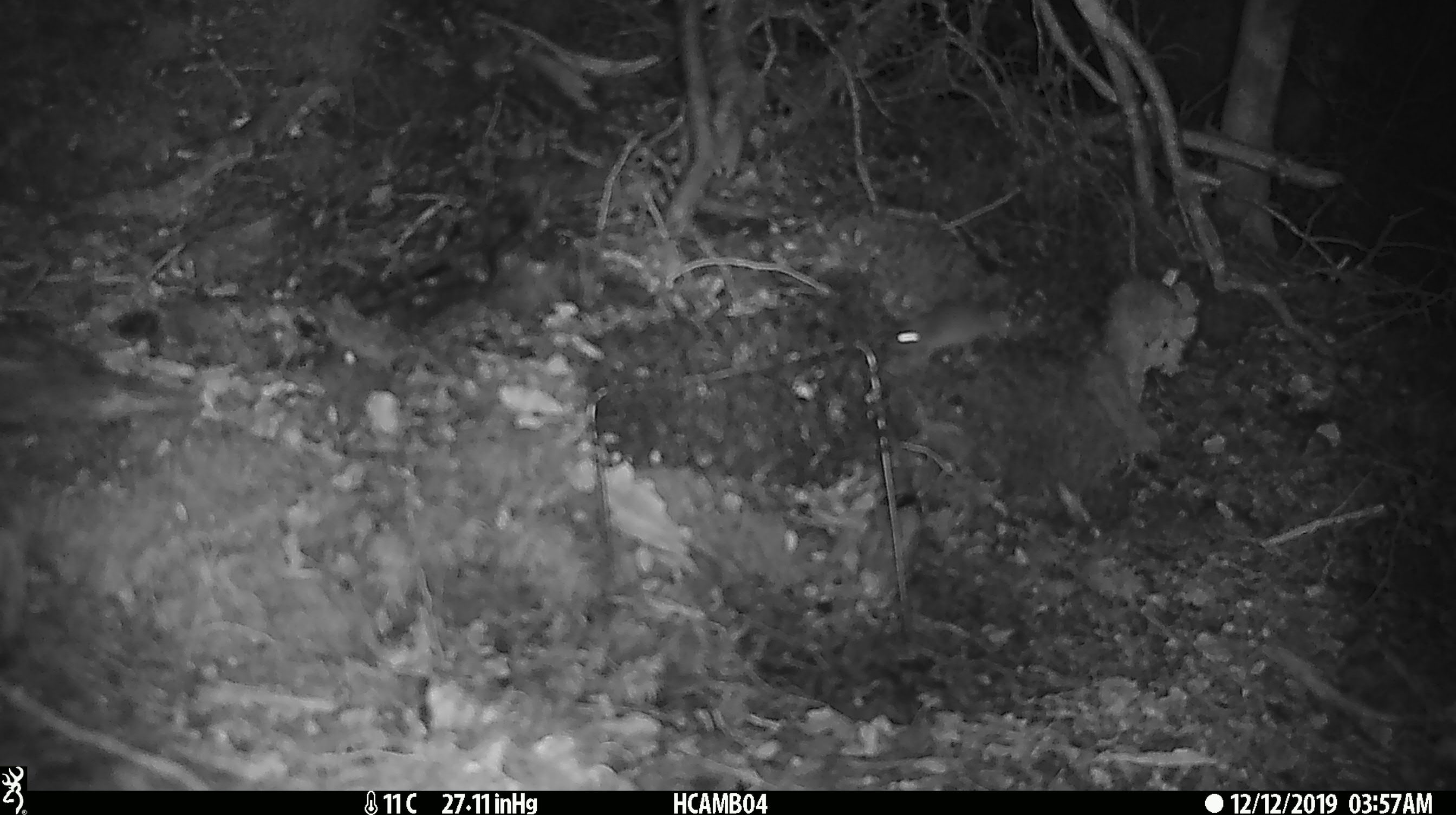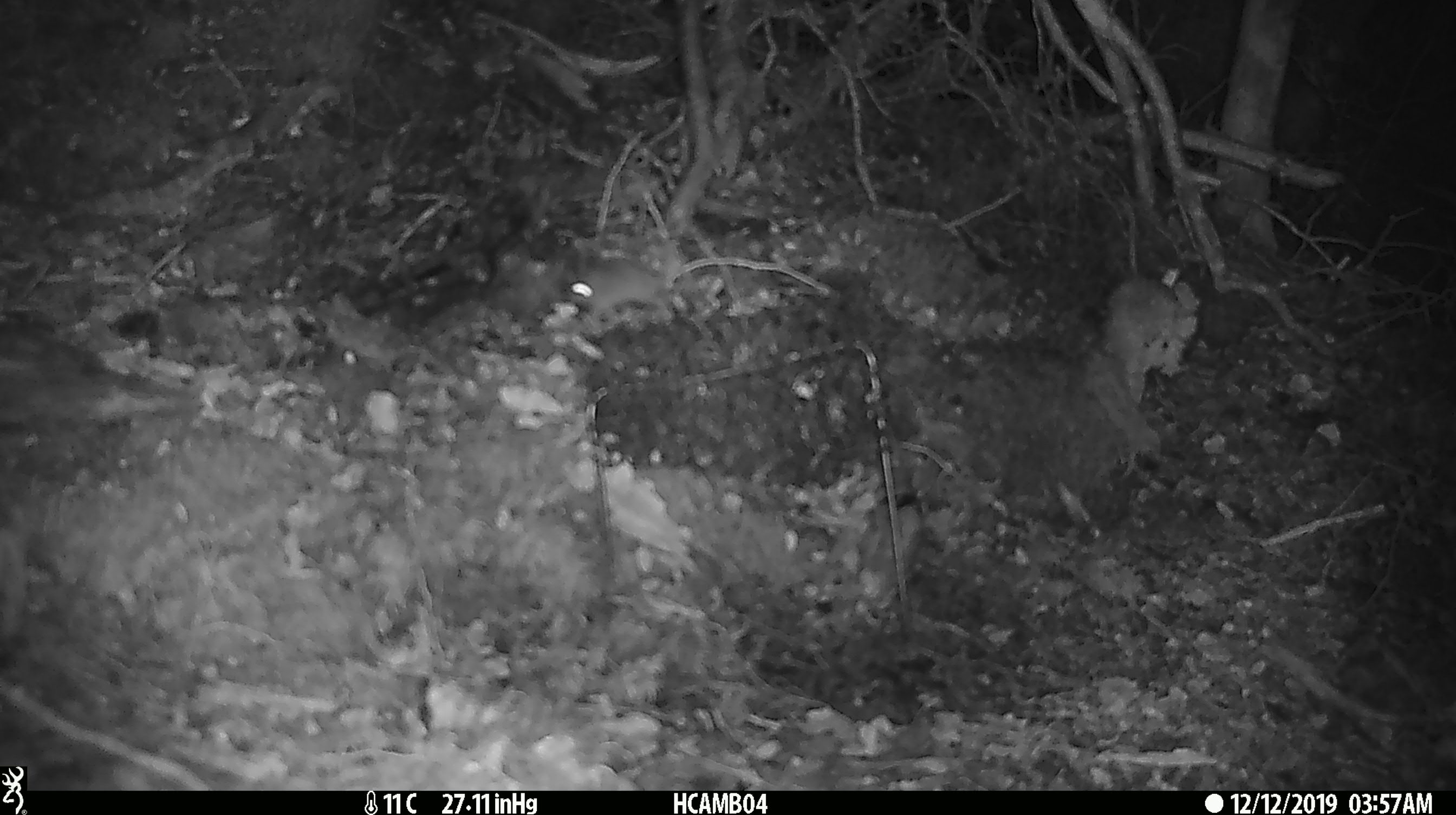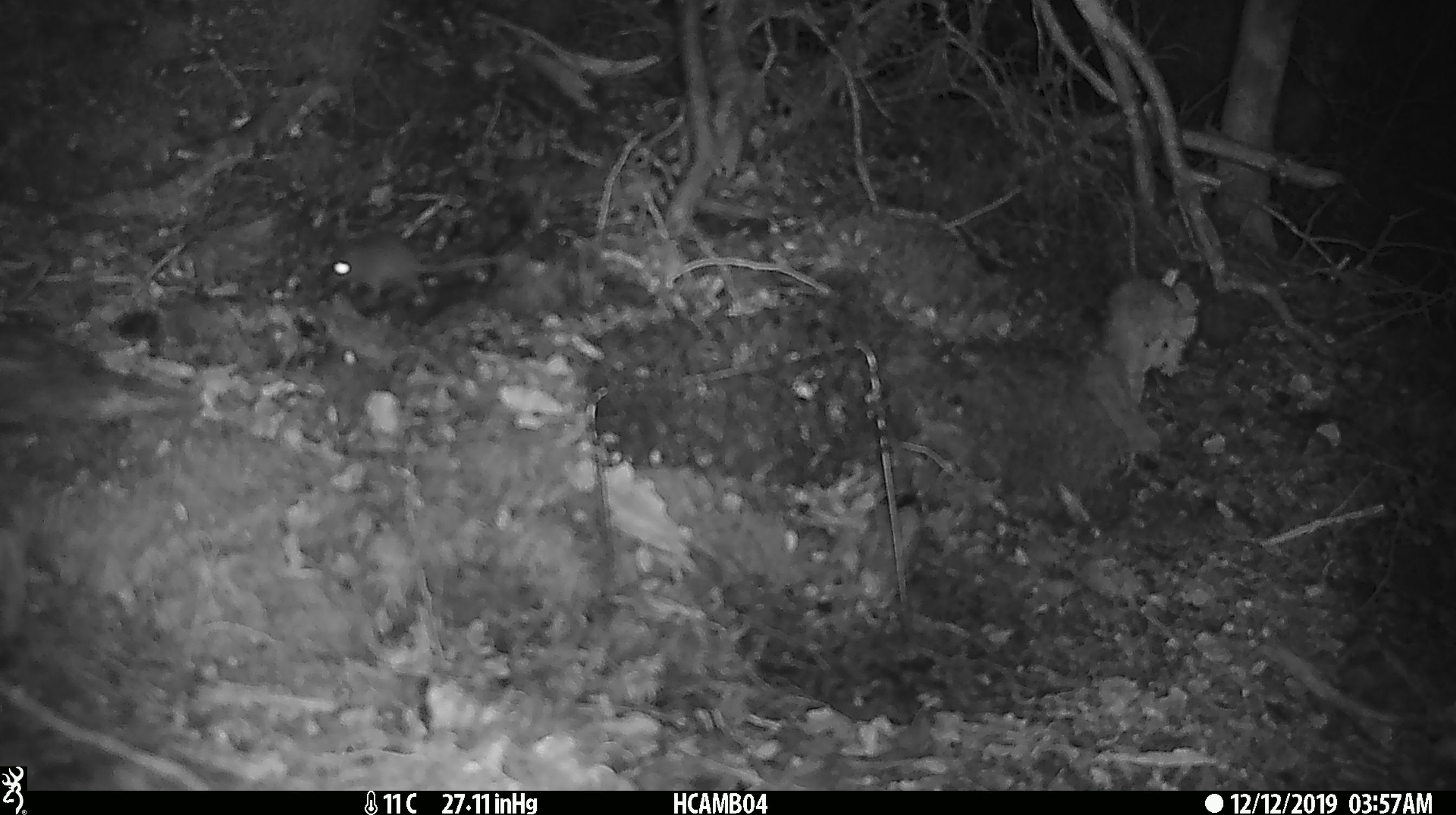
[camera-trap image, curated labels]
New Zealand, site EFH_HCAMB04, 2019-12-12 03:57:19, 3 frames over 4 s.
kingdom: Animalia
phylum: Chordata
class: Mammalia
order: Rodentia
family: Muridae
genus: Mus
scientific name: Mus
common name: mouse